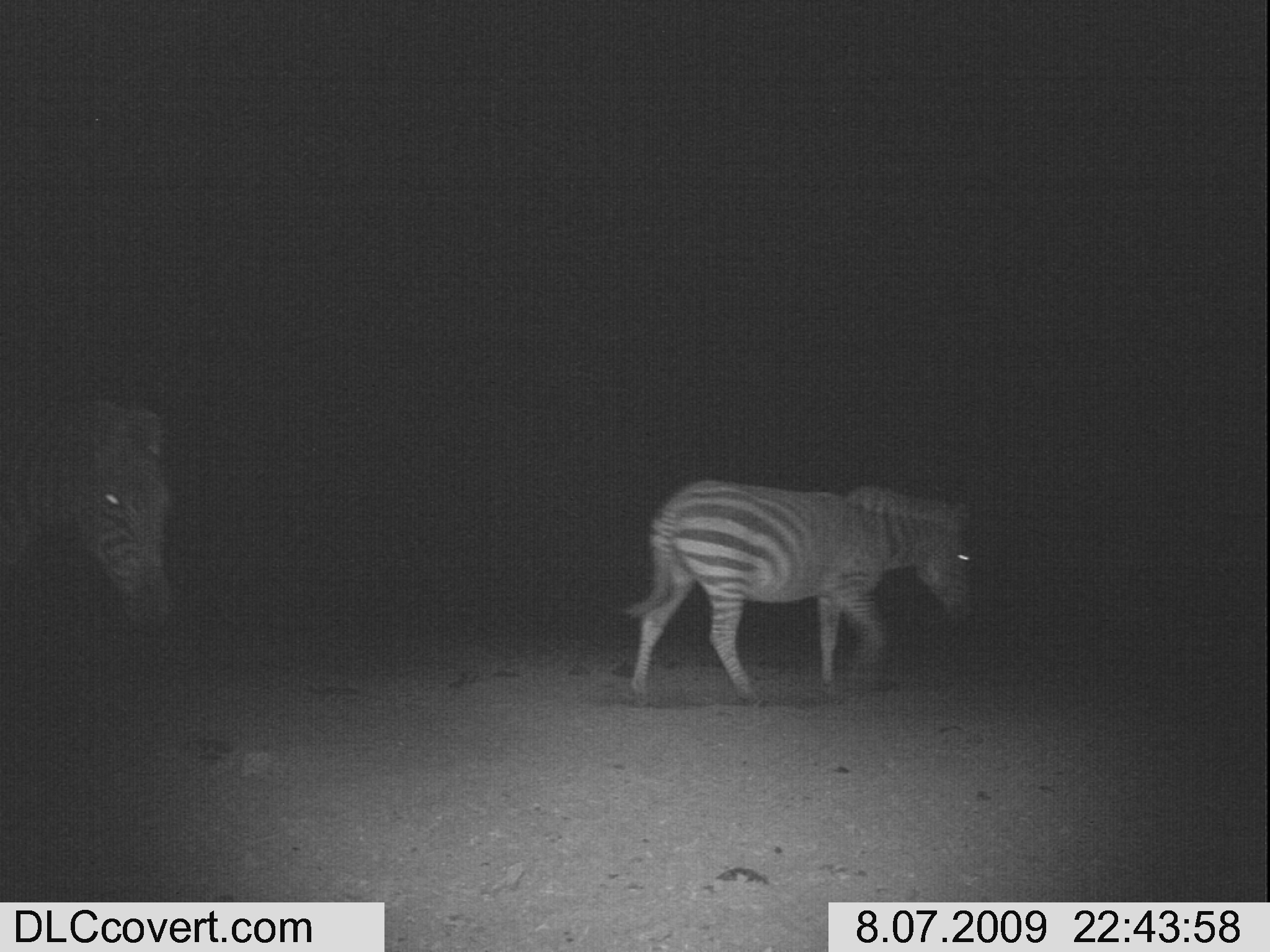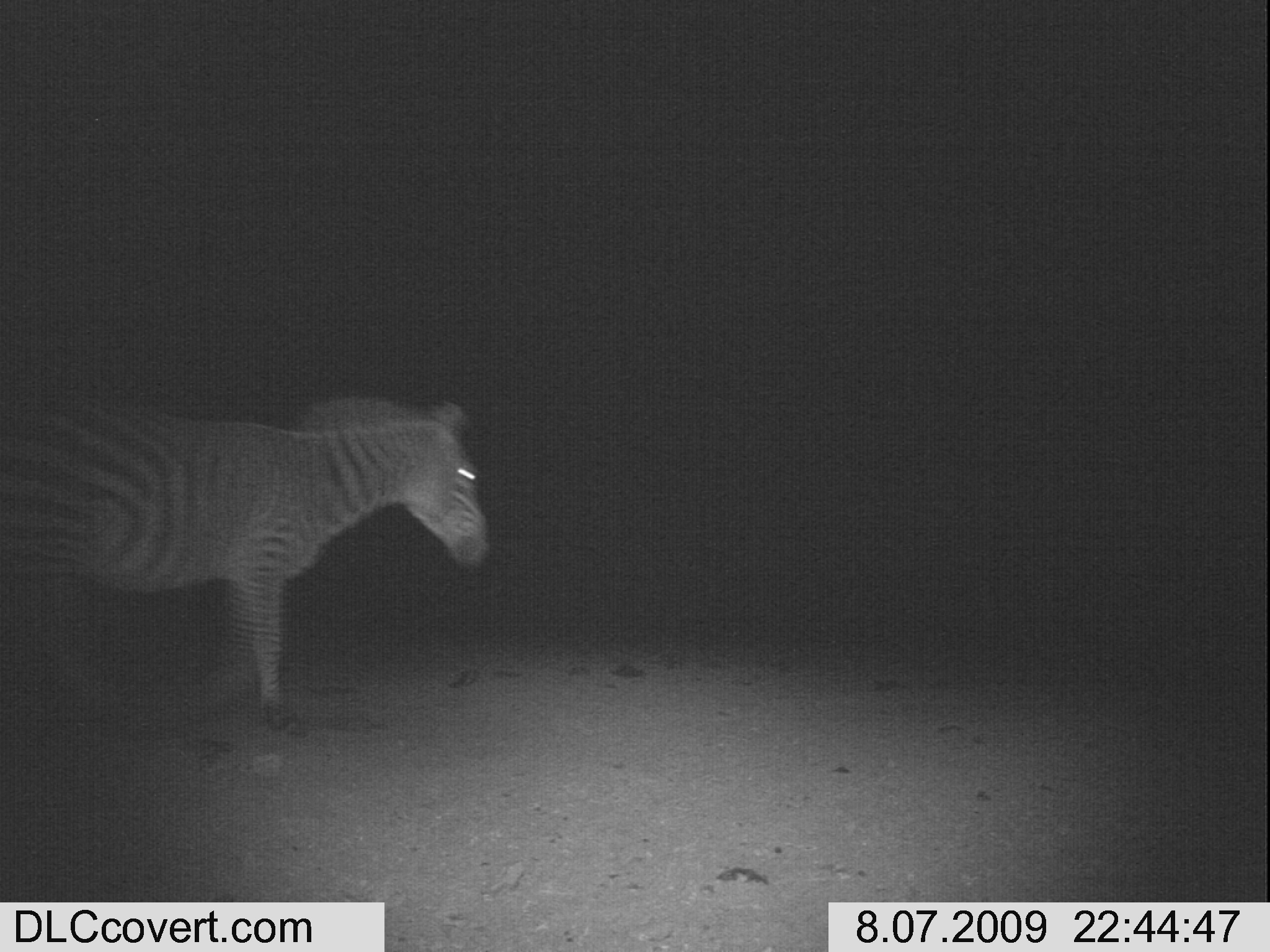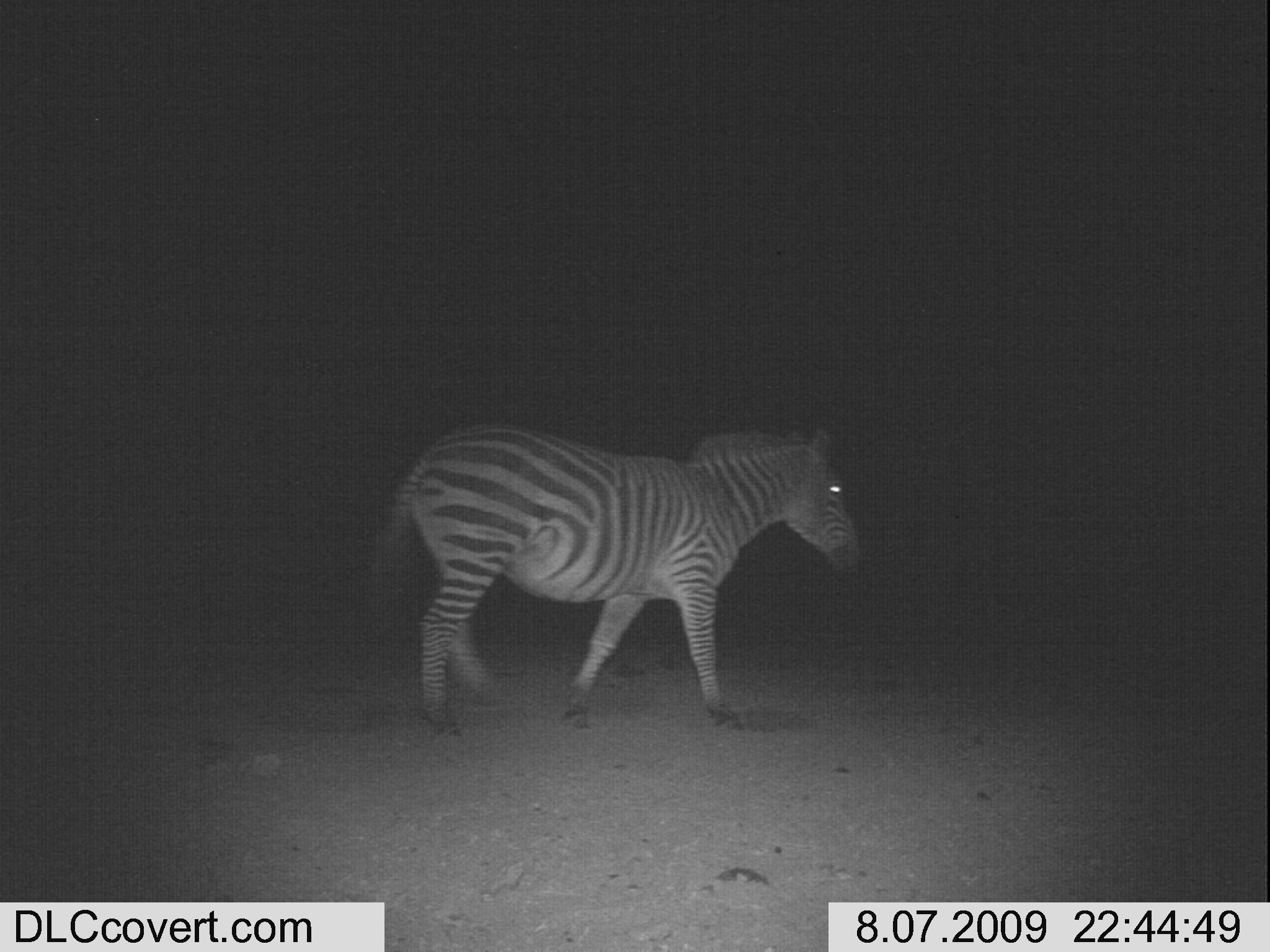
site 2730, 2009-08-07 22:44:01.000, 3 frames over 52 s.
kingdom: Animalia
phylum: Chordata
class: Mammalia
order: Perissodactyla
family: Equidae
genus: Equus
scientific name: Equus quagga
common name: plains zebra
Equus quagga (plains zebra), count 2.